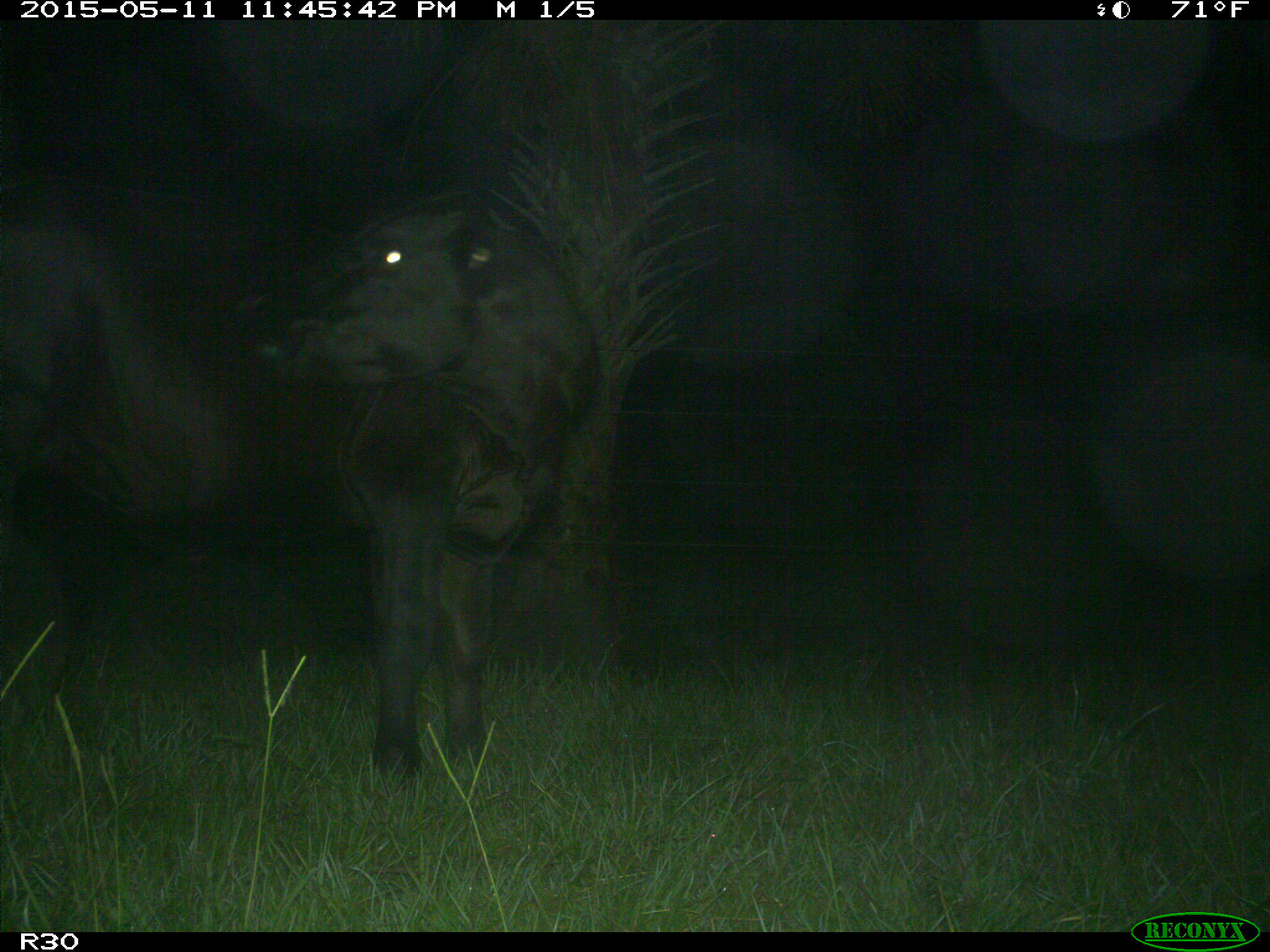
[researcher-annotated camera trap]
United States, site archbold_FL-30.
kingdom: Animalia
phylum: Chordata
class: Mammalia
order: Artiodactyla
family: Bovidae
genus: Bos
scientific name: Bos taurus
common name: domestic cow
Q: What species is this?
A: Bos taurus (domestic cow).